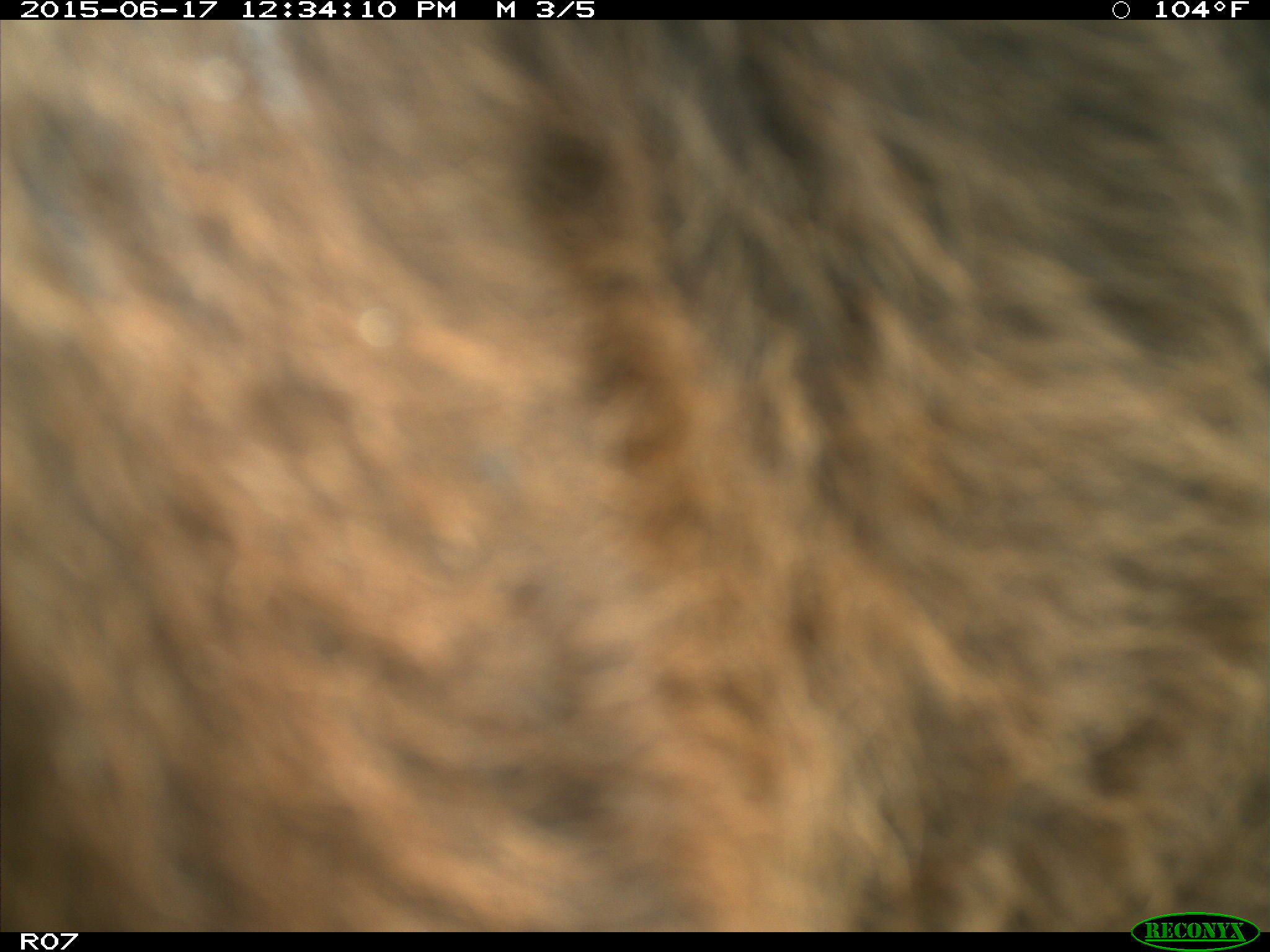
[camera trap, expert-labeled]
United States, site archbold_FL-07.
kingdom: Animalia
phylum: Chordata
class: Mammalia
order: Artiodactyla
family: Bovidae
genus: Bos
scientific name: Bos taurus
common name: domestic cow